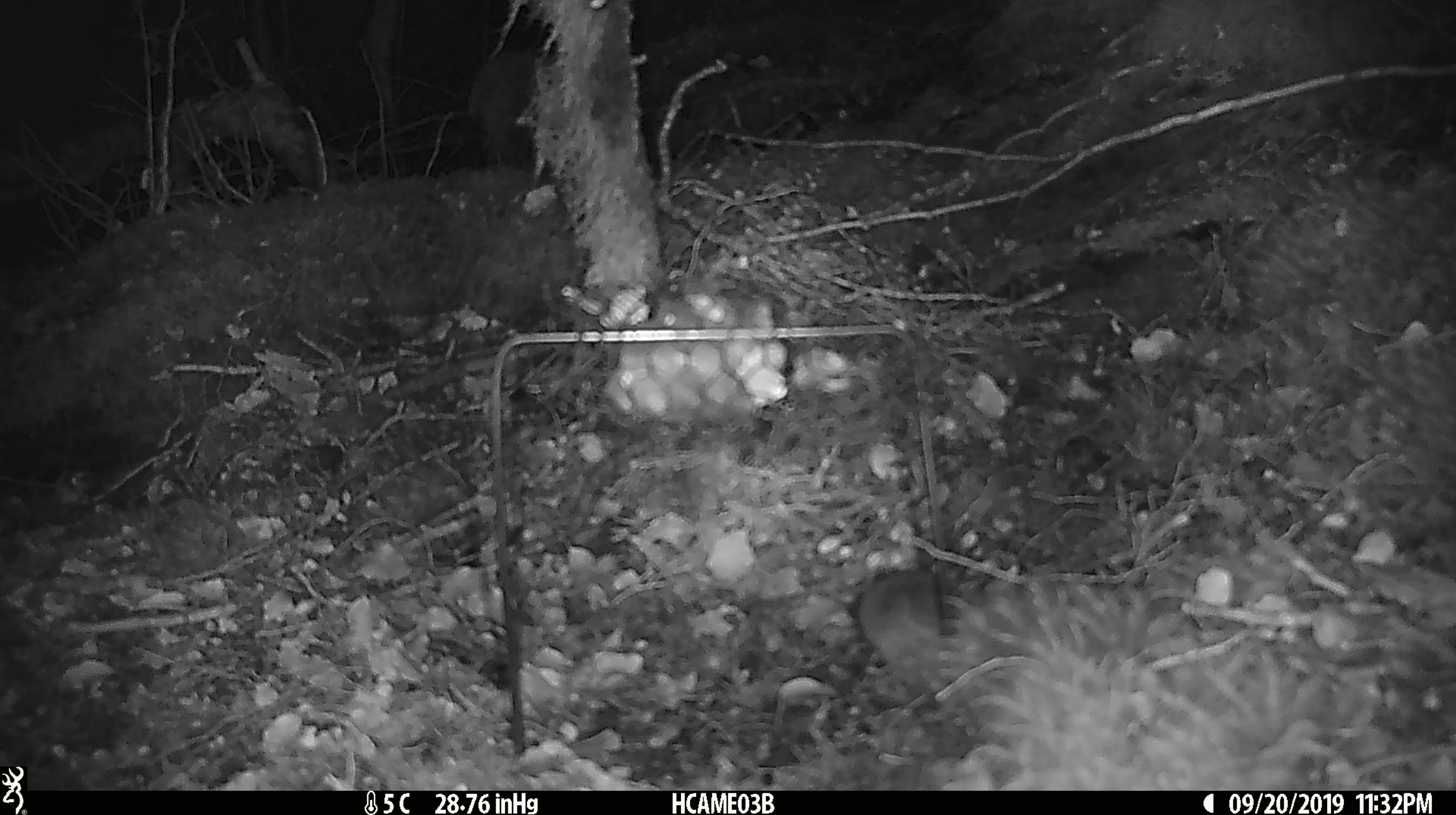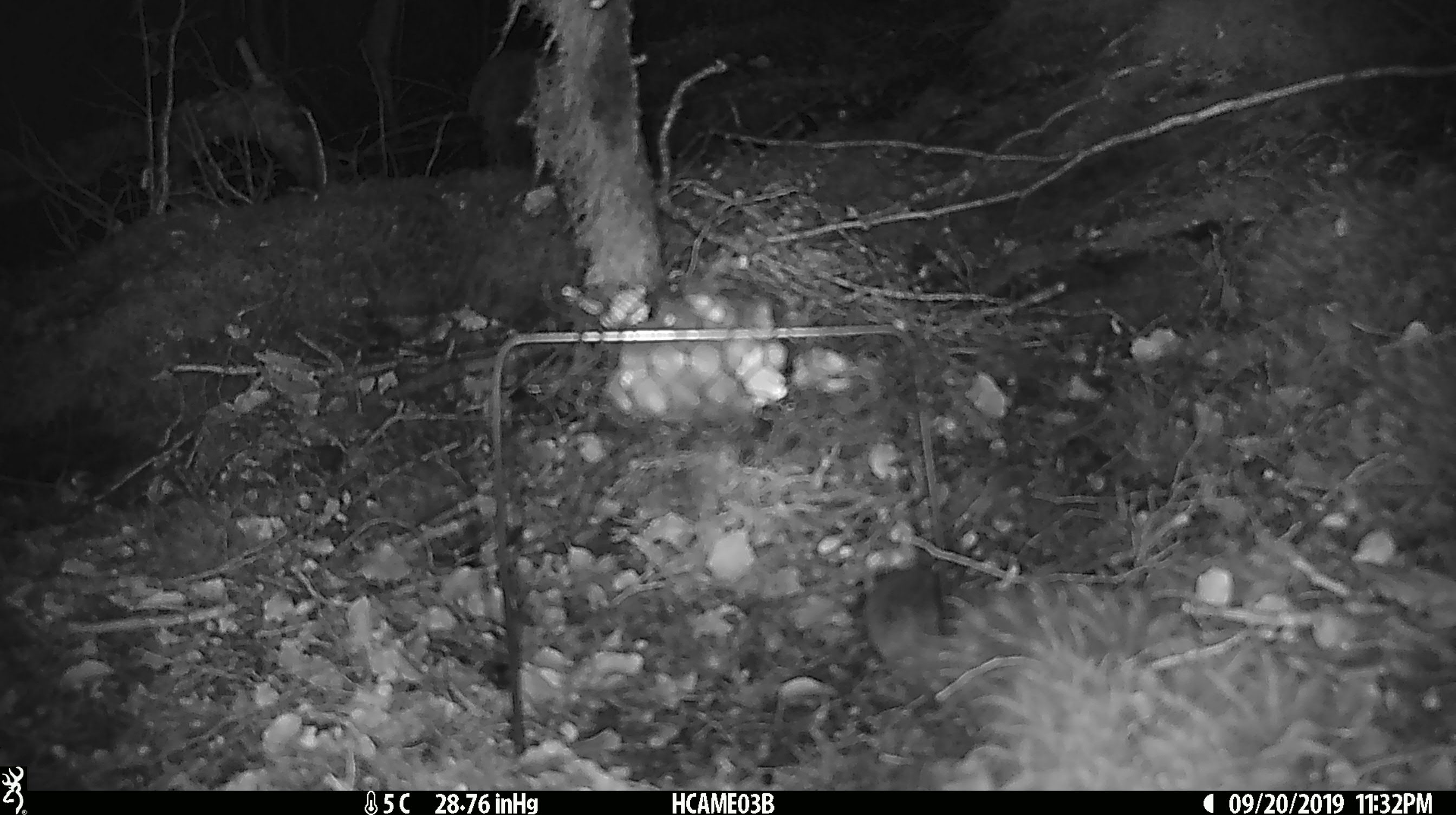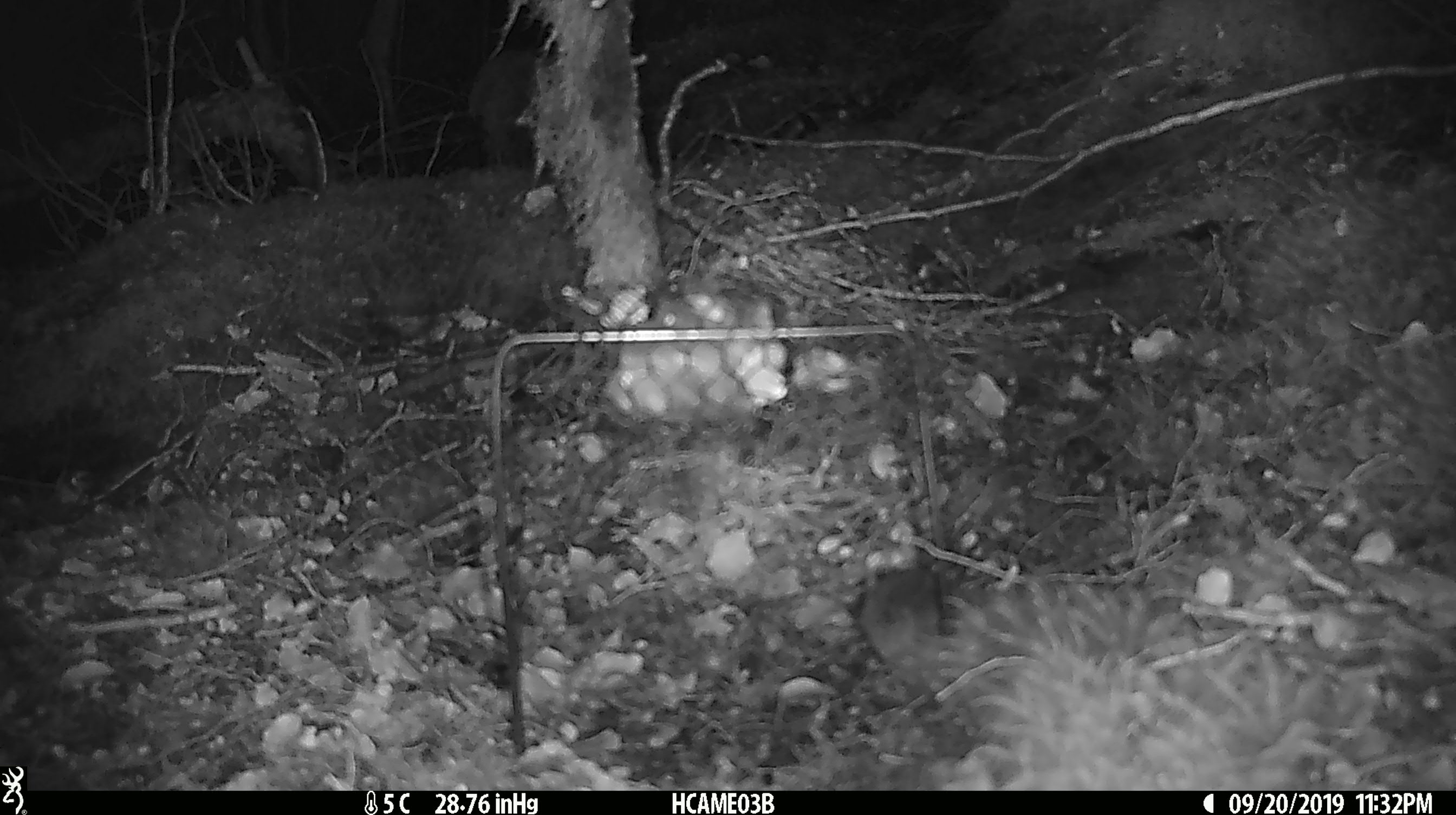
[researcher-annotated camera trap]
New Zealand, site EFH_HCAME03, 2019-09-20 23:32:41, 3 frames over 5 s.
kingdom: Animalia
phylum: Chordata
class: Mammalia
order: Rodentia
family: Muridae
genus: Mus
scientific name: Mus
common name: mouse